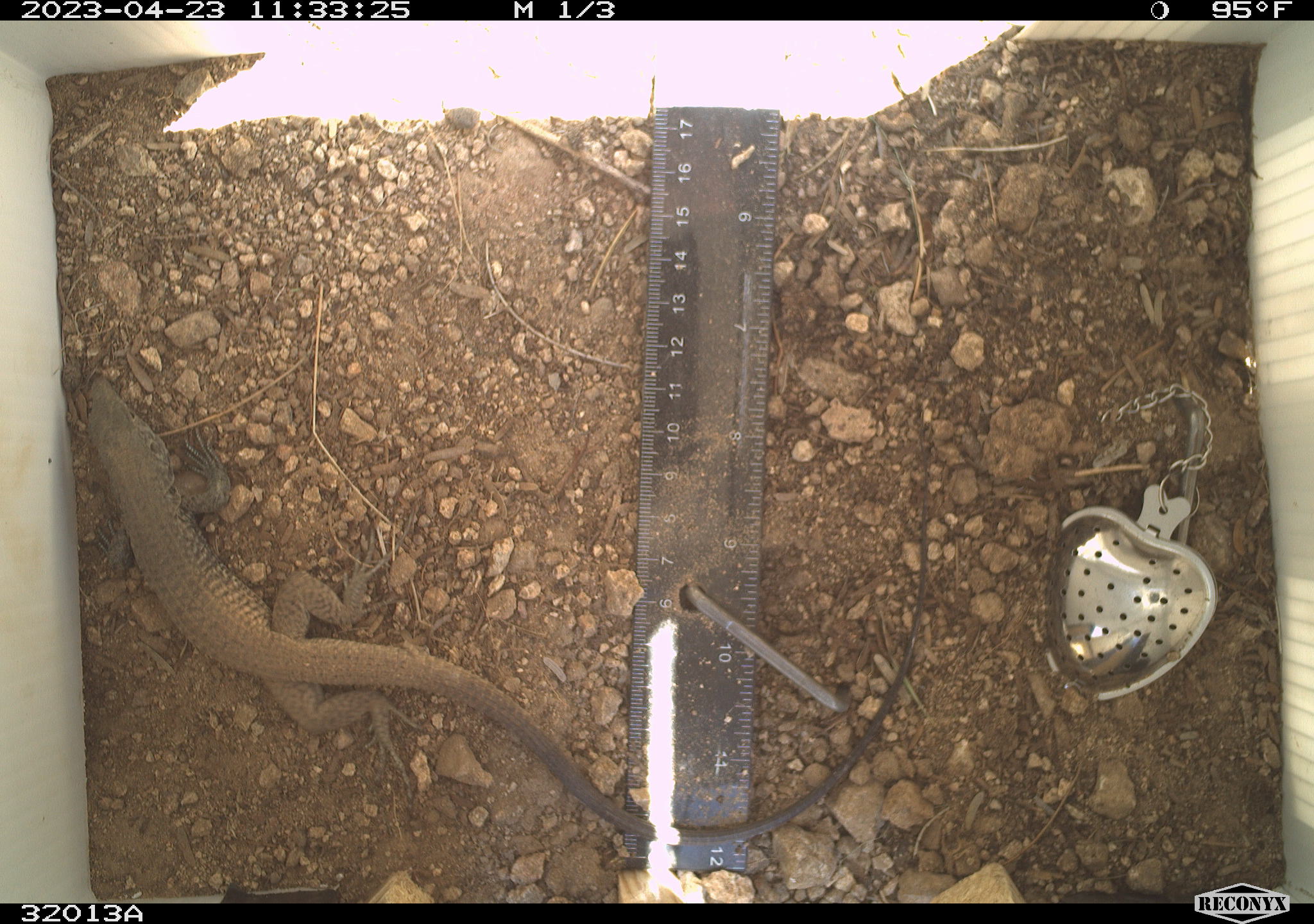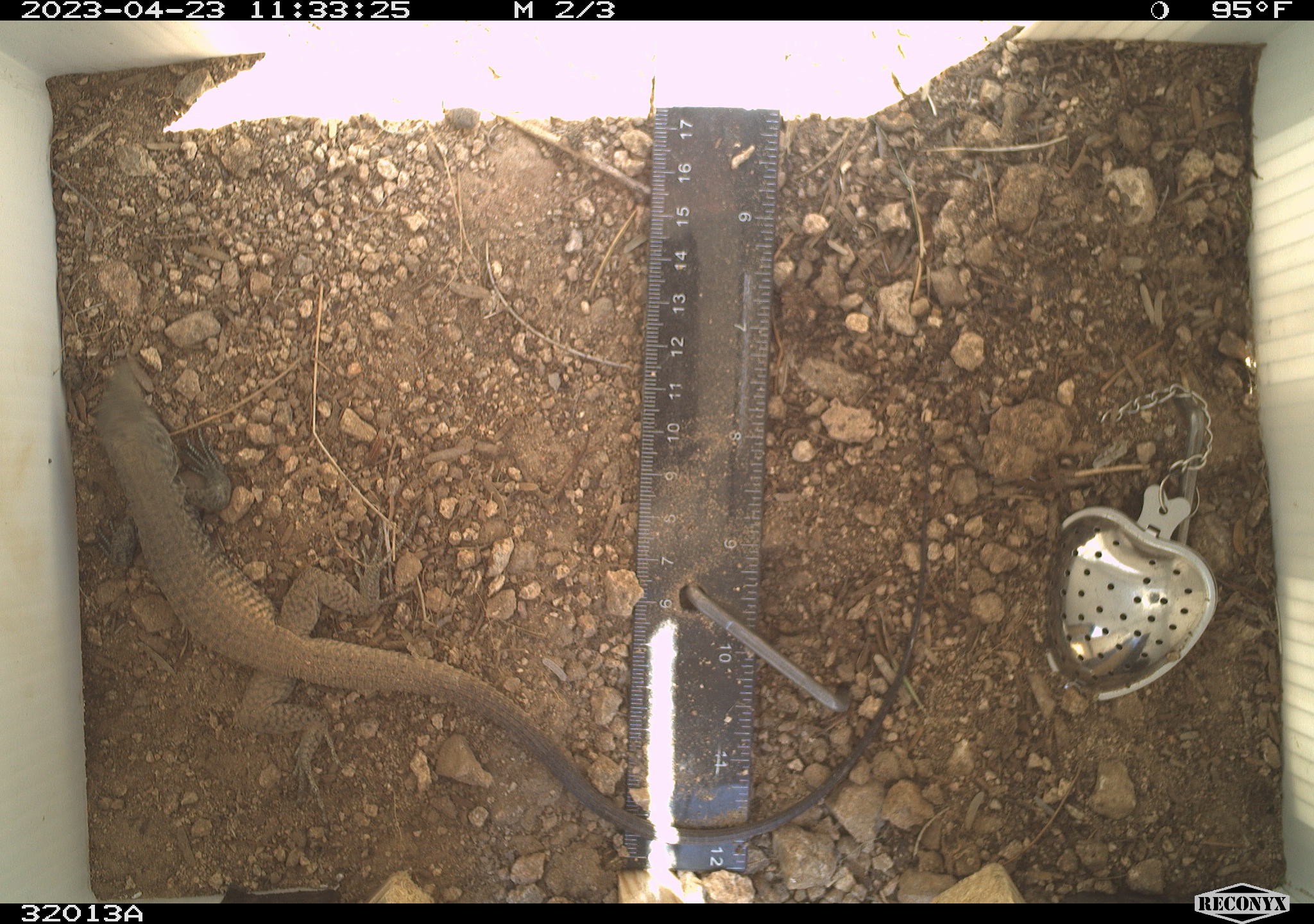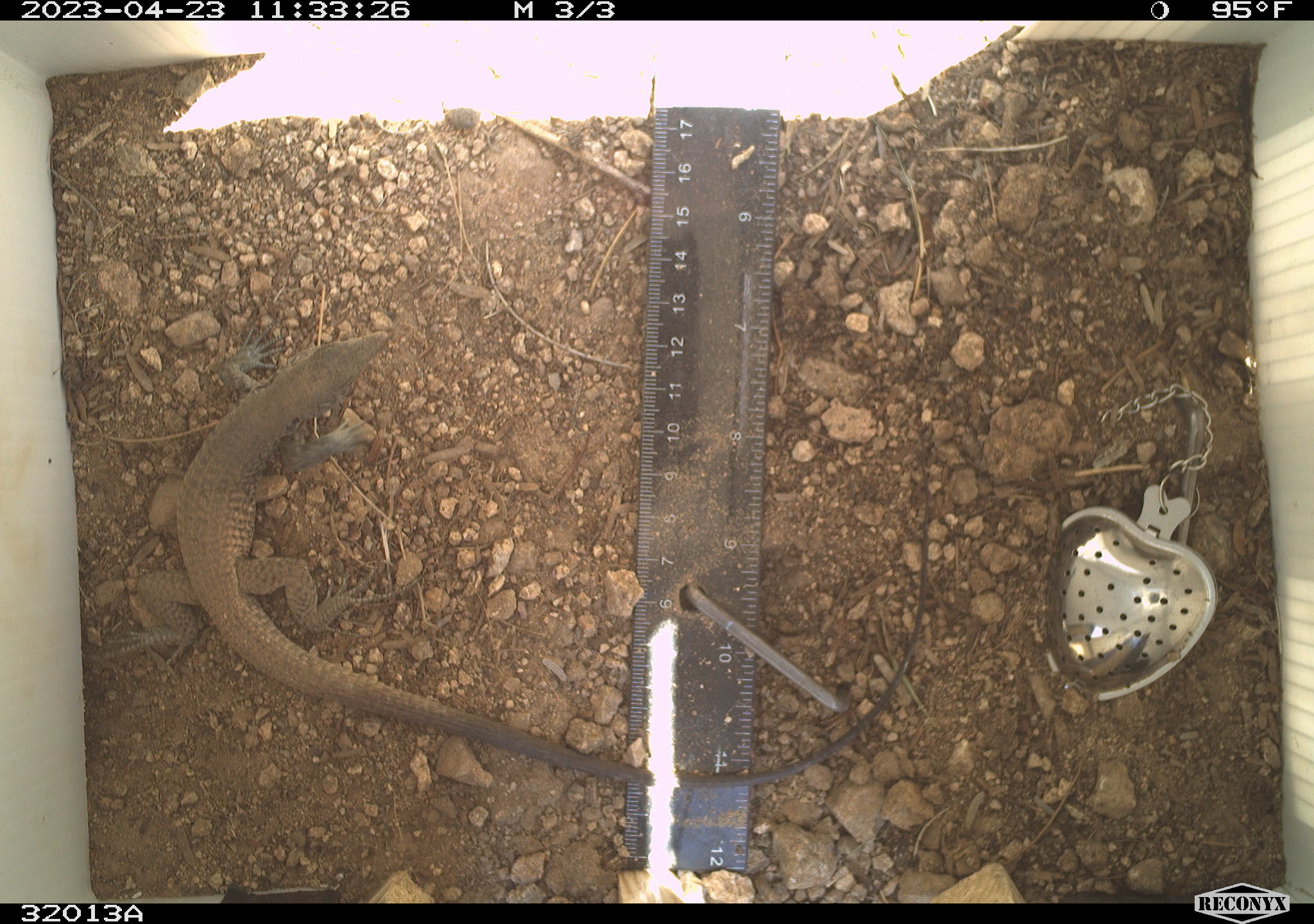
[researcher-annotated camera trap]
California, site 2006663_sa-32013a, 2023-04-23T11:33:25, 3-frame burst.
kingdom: Animalia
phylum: Chordata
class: Reptilia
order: Squamata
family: Teiidae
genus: Aspidoscelis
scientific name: Aspidoscelis tigris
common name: western whiptail